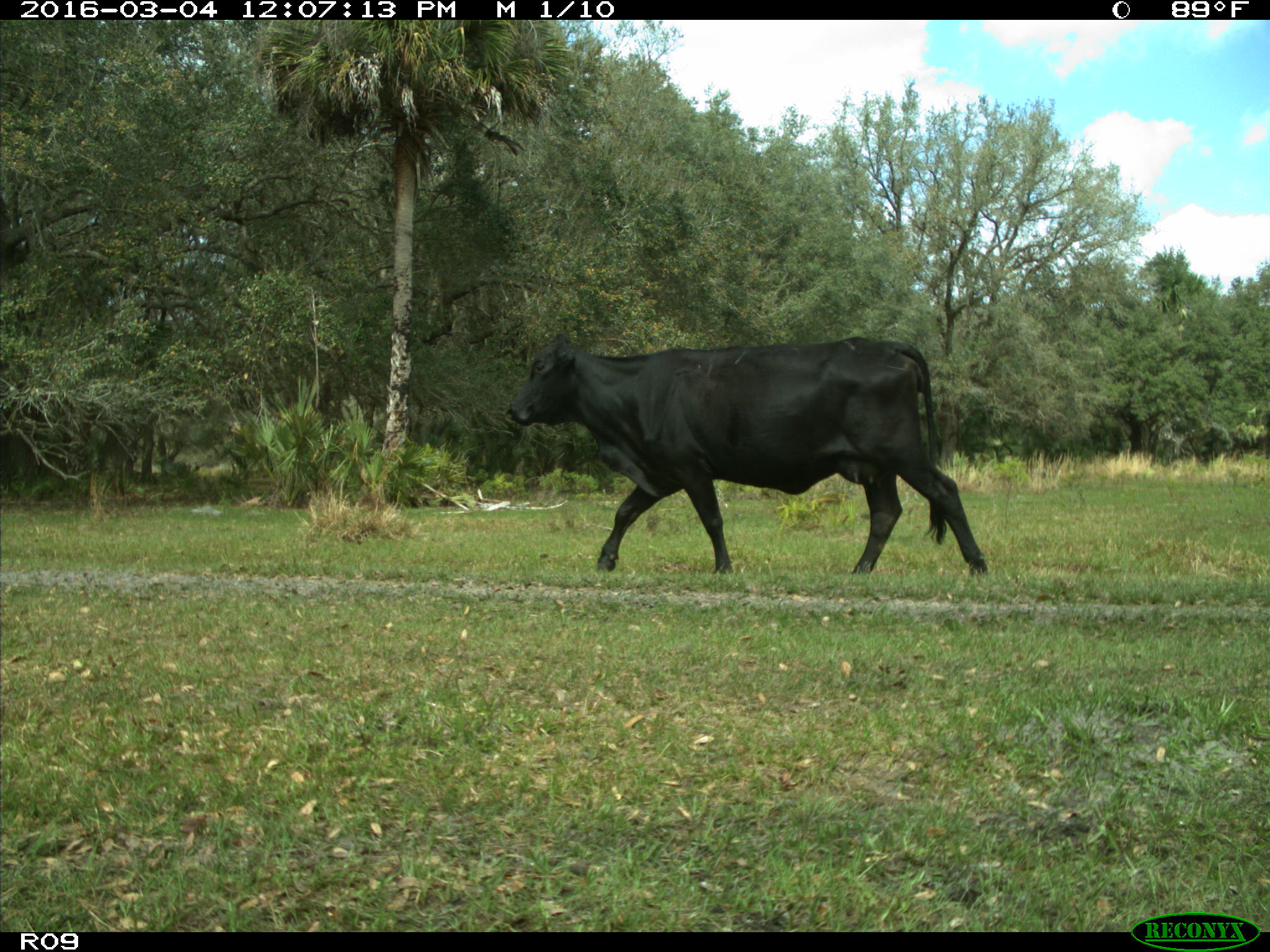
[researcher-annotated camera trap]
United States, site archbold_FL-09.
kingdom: Animalia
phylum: Chordata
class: Mammalia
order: Artiodactyla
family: Bovidae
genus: Bos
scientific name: Bos taurus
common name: domestic cow